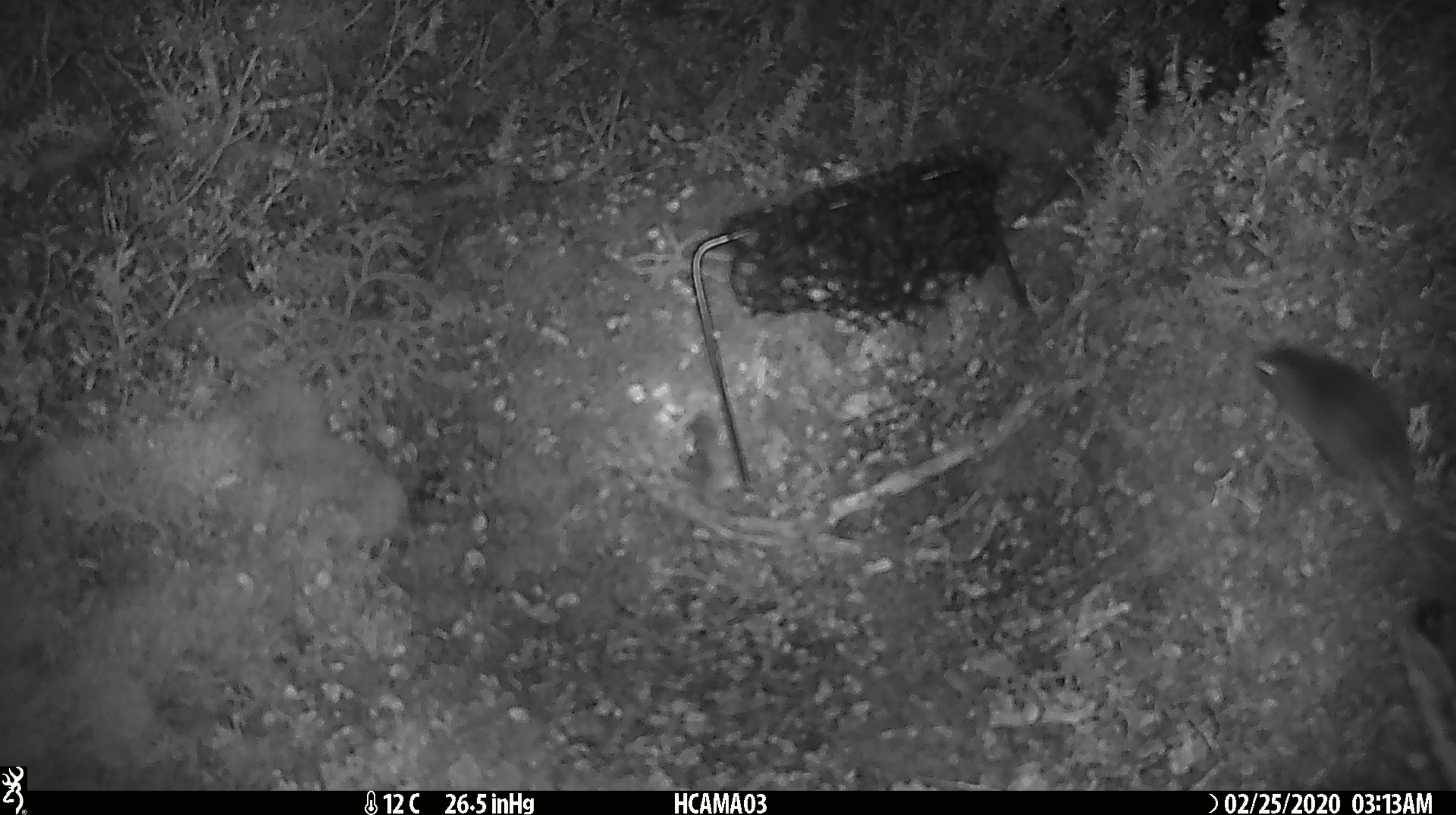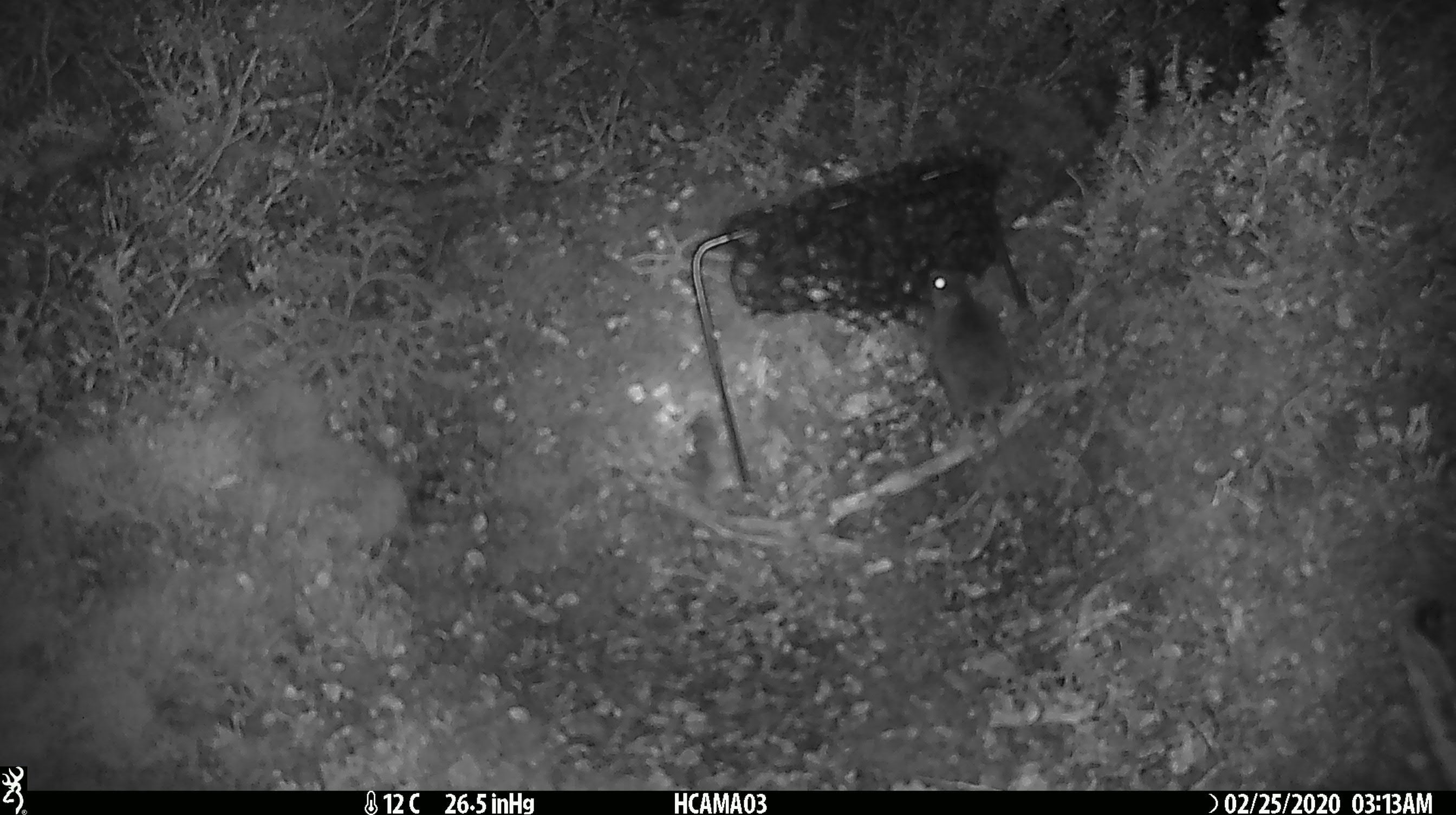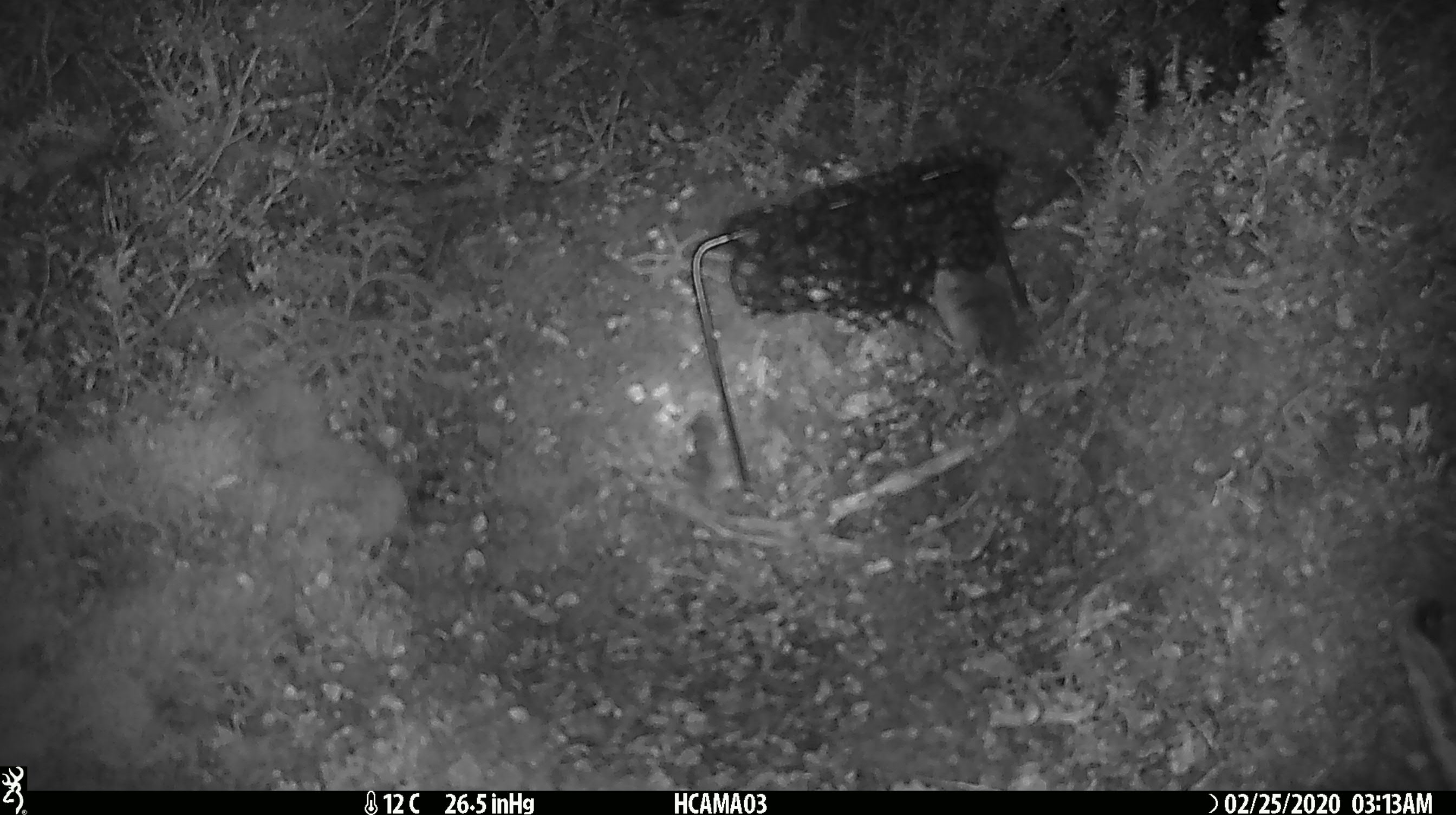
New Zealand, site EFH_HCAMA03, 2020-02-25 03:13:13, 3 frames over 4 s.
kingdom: Animalia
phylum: Chordata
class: Mammalia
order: Rodentia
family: Muridae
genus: Mus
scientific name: Mus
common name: mouse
Mouse (Mus).